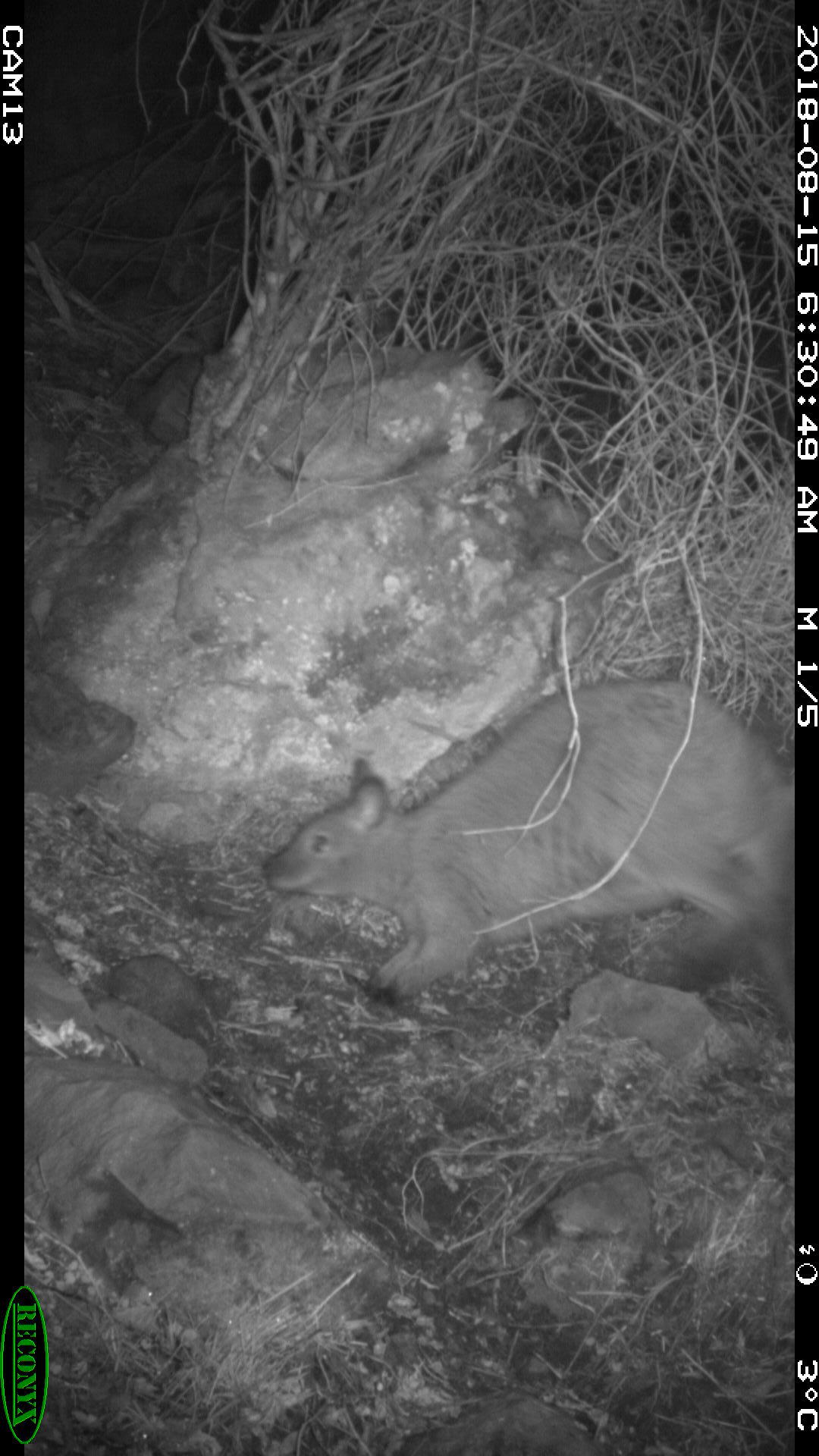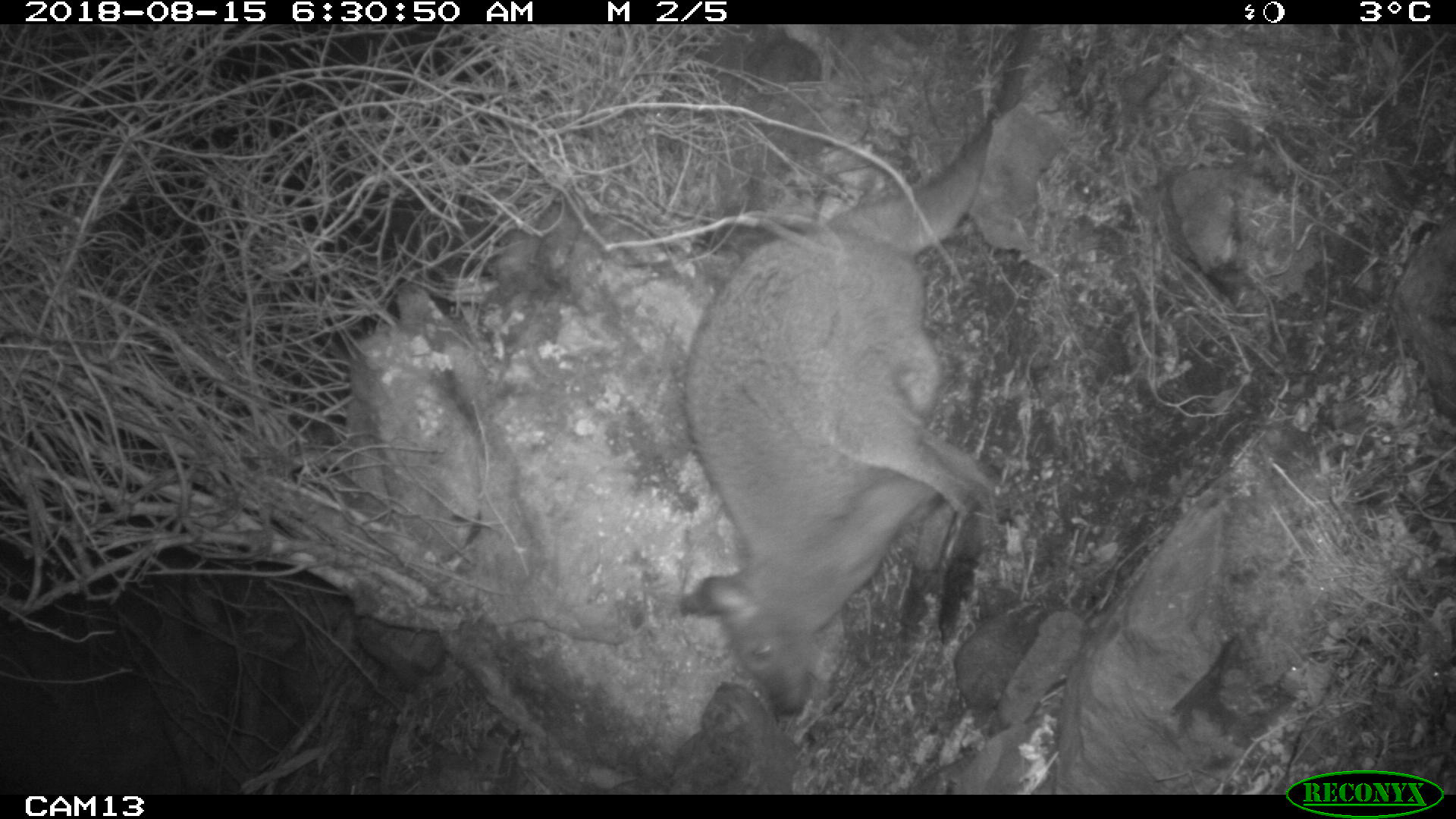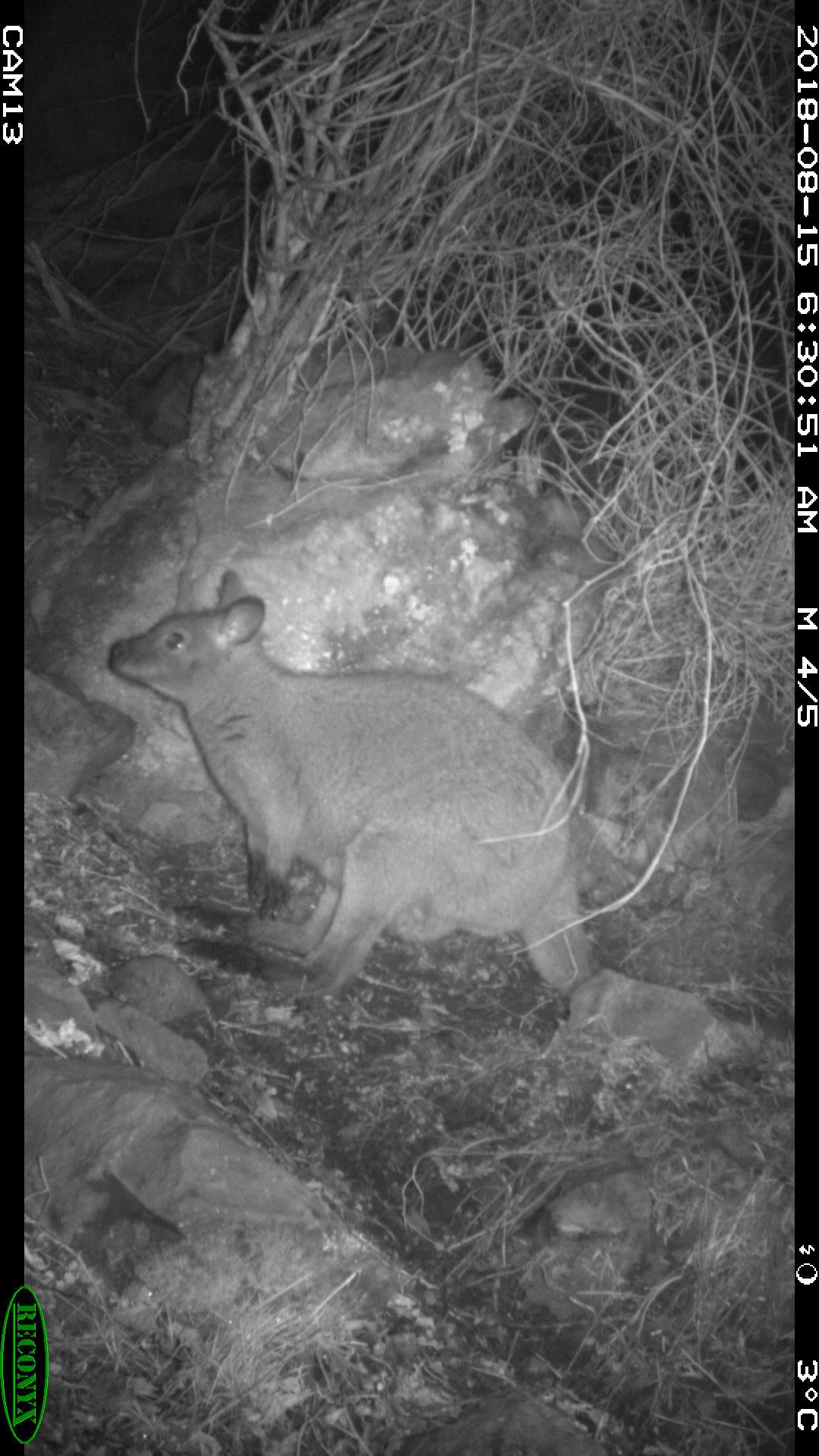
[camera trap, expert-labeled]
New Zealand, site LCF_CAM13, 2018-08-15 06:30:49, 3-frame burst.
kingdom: Animalia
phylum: Chordata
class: Mammalia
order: Diprotodontia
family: Macropodidae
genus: Notamacropus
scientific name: Notamacropus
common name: wallaby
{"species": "wallaby (Notamacropus)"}